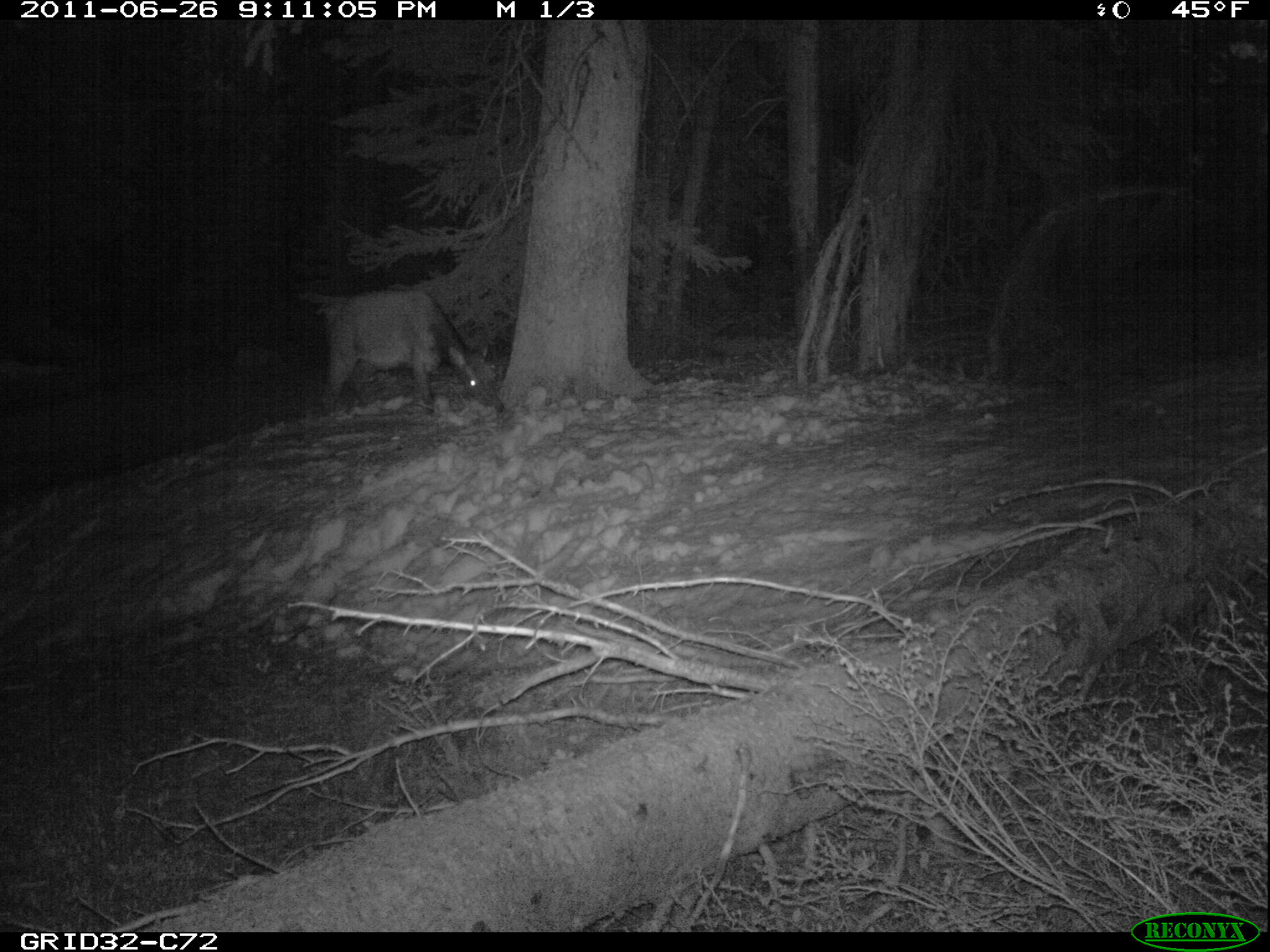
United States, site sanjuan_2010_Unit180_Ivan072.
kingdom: Animalia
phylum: Chordata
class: Mammalia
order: Artiodactyla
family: Cervidae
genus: Cervus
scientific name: Cervus elaphus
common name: red deer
Cervus elaphus (red deer).